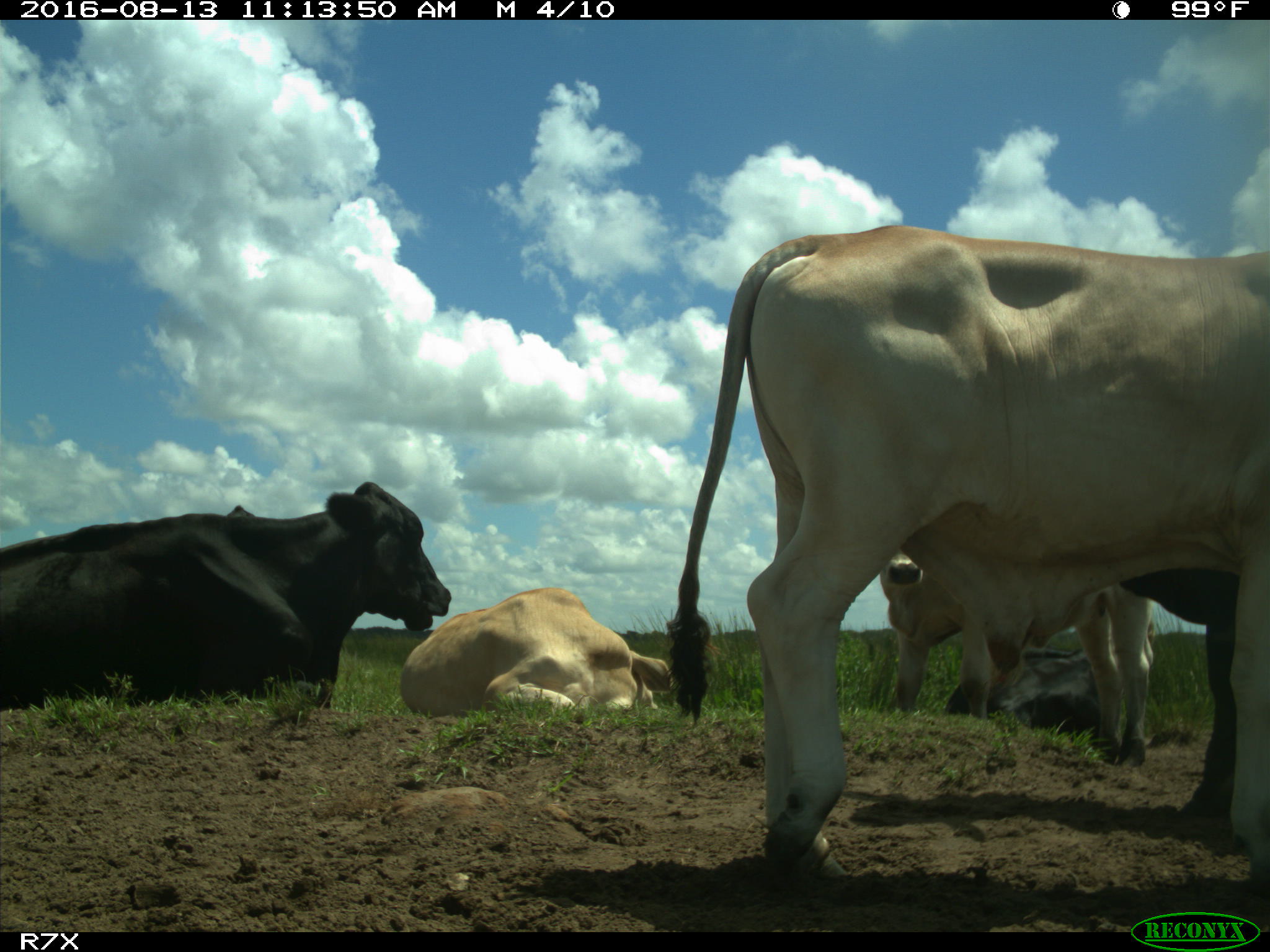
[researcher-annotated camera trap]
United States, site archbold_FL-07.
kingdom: Animalia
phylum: Chordata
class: Mammalia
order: Artiodactyla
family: Bovidae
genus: Bos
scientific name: Bos taurus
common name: domestic cow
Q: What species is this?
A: Bos taurus (domestic cow).